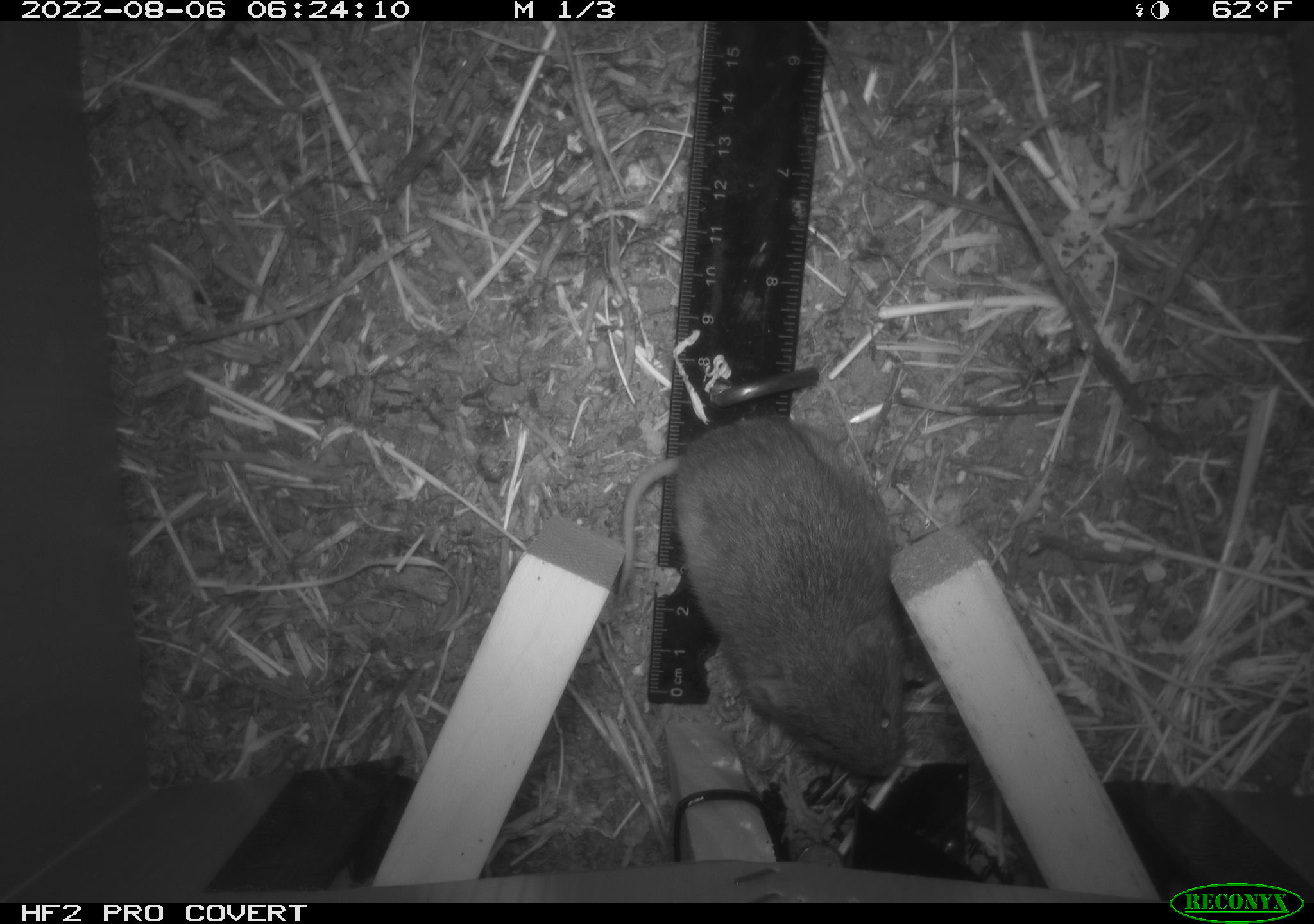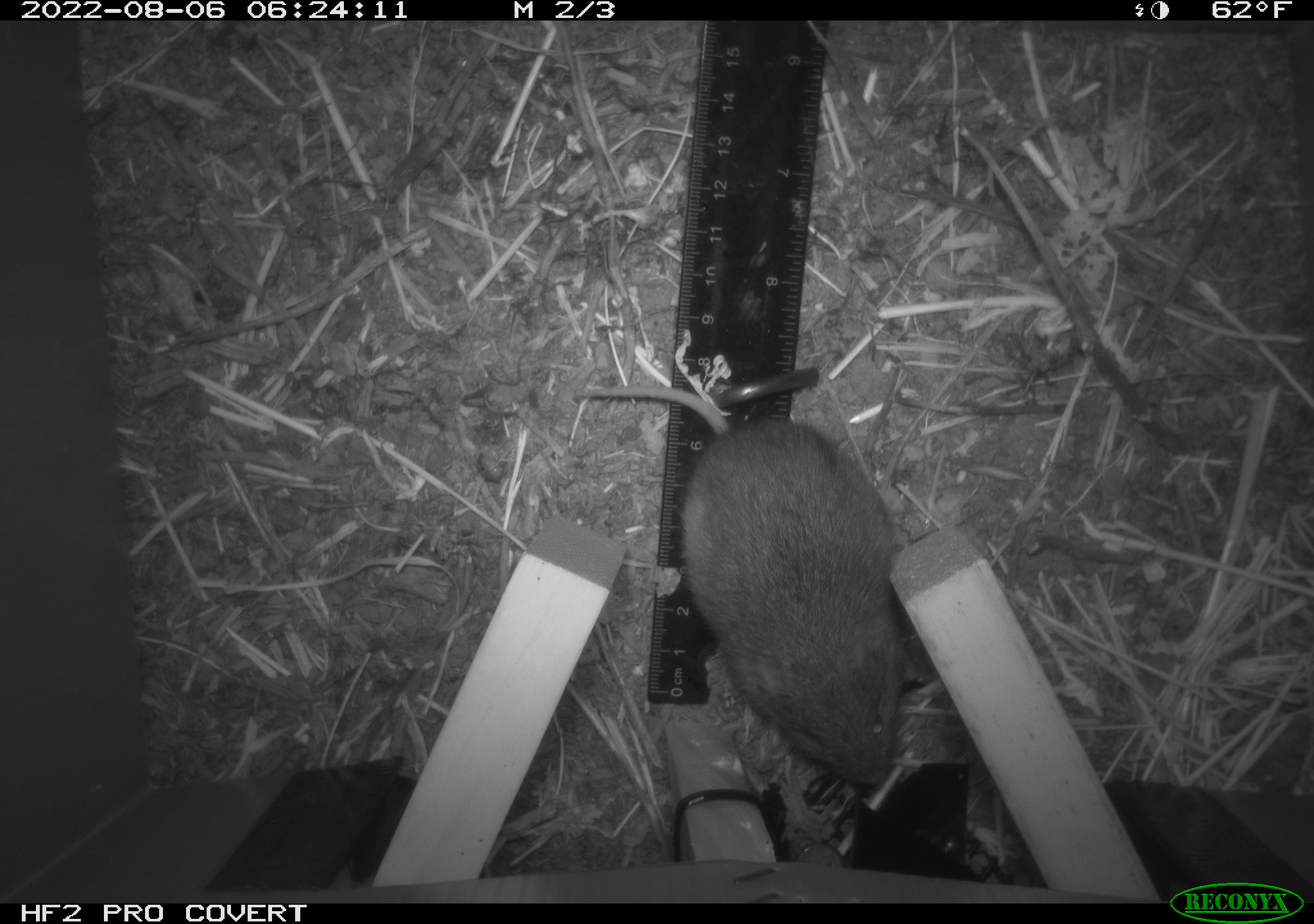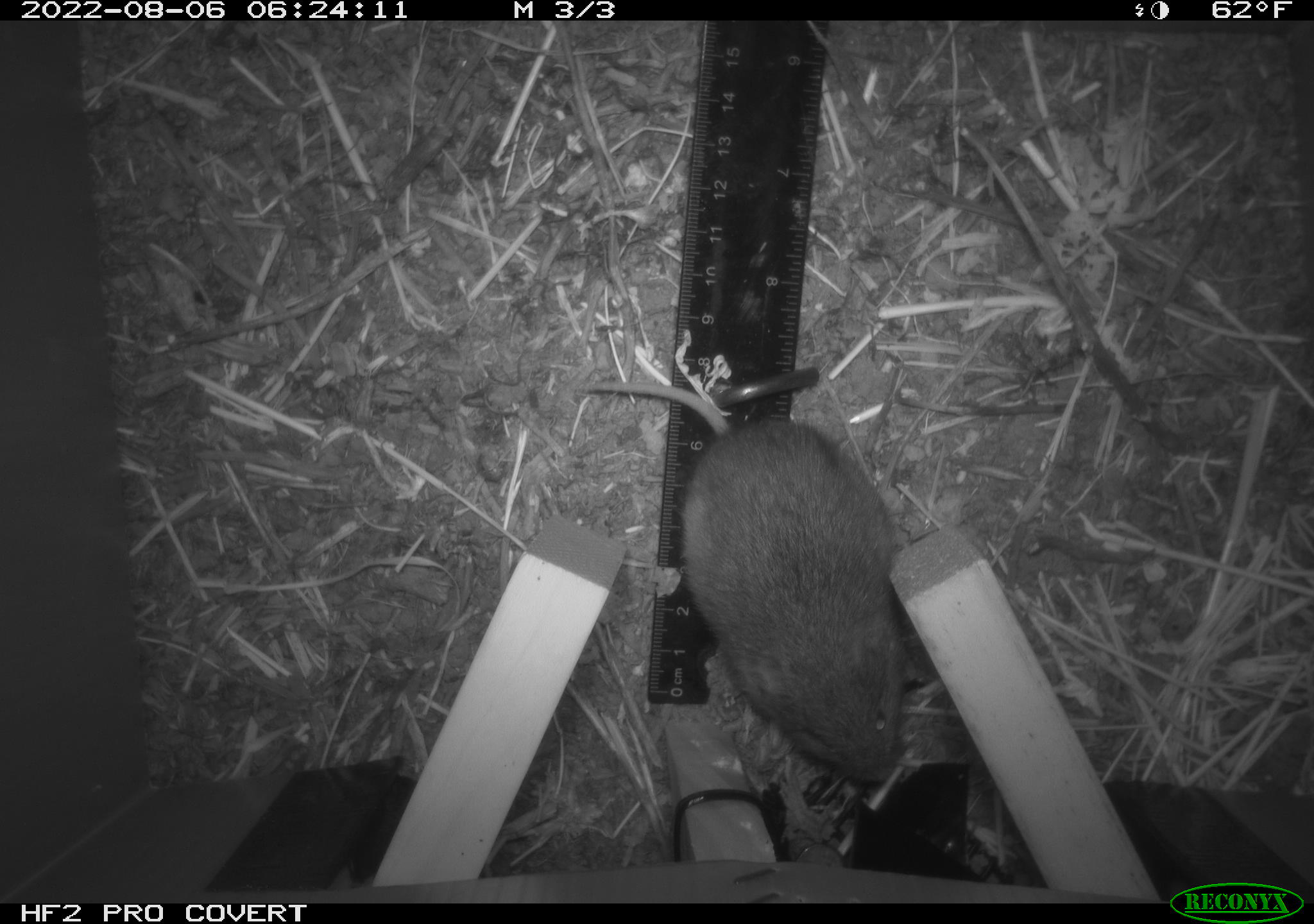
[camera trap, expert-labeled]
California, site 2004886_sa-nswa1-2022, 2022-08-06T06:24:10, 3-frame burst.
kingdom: Animalia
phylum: Chordata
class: Mammalia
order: Rodentia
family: Cricetidae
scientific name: Cricetidae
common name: hamsters, voles, lemmings, and allies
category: cricetidae family